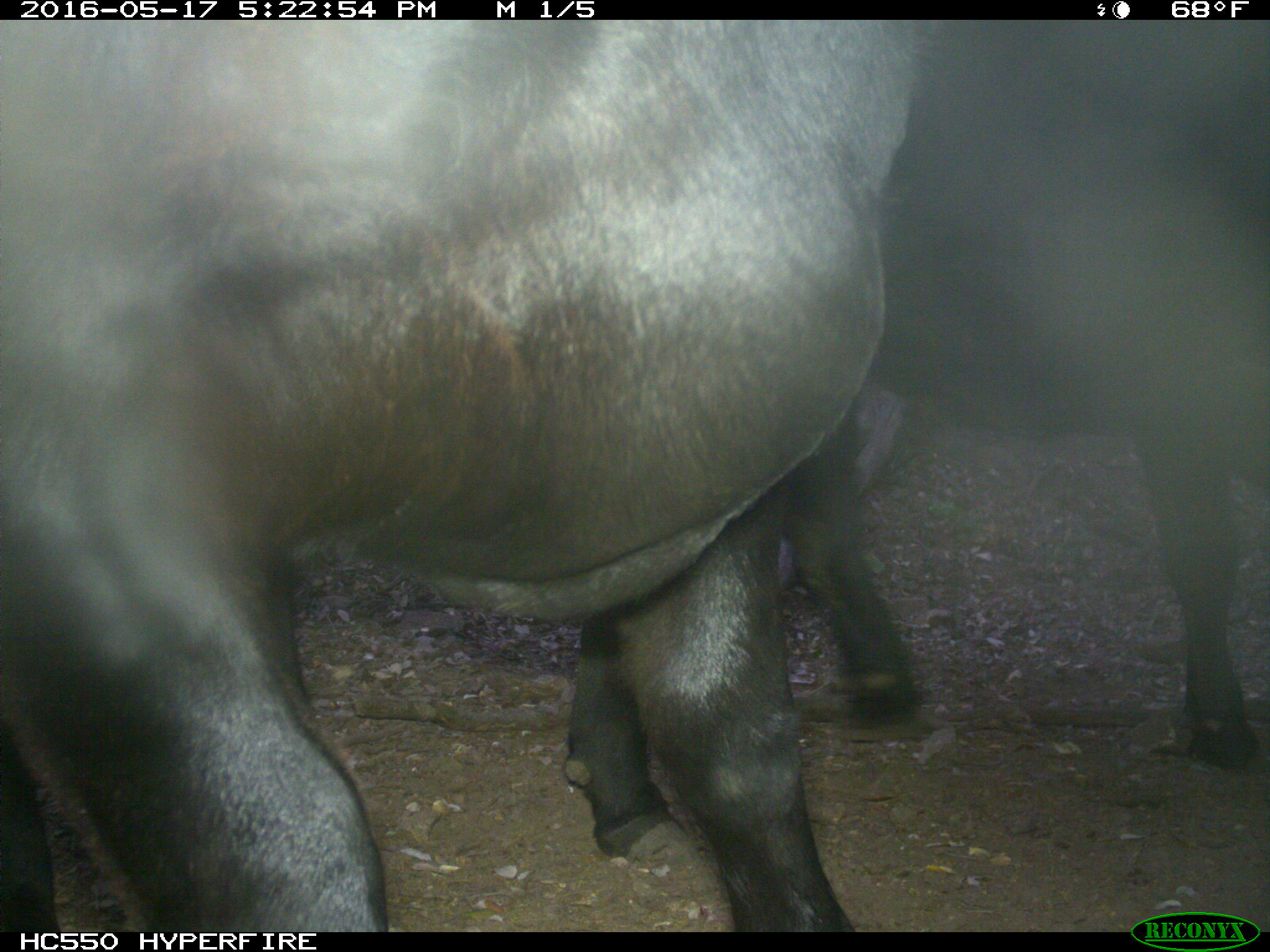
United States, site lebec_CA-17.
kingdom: Animalia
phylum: Chordata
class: Mammalia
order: Artiodactyla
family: Bovidae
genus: Bos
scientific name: Bos taurus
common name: domestic cow